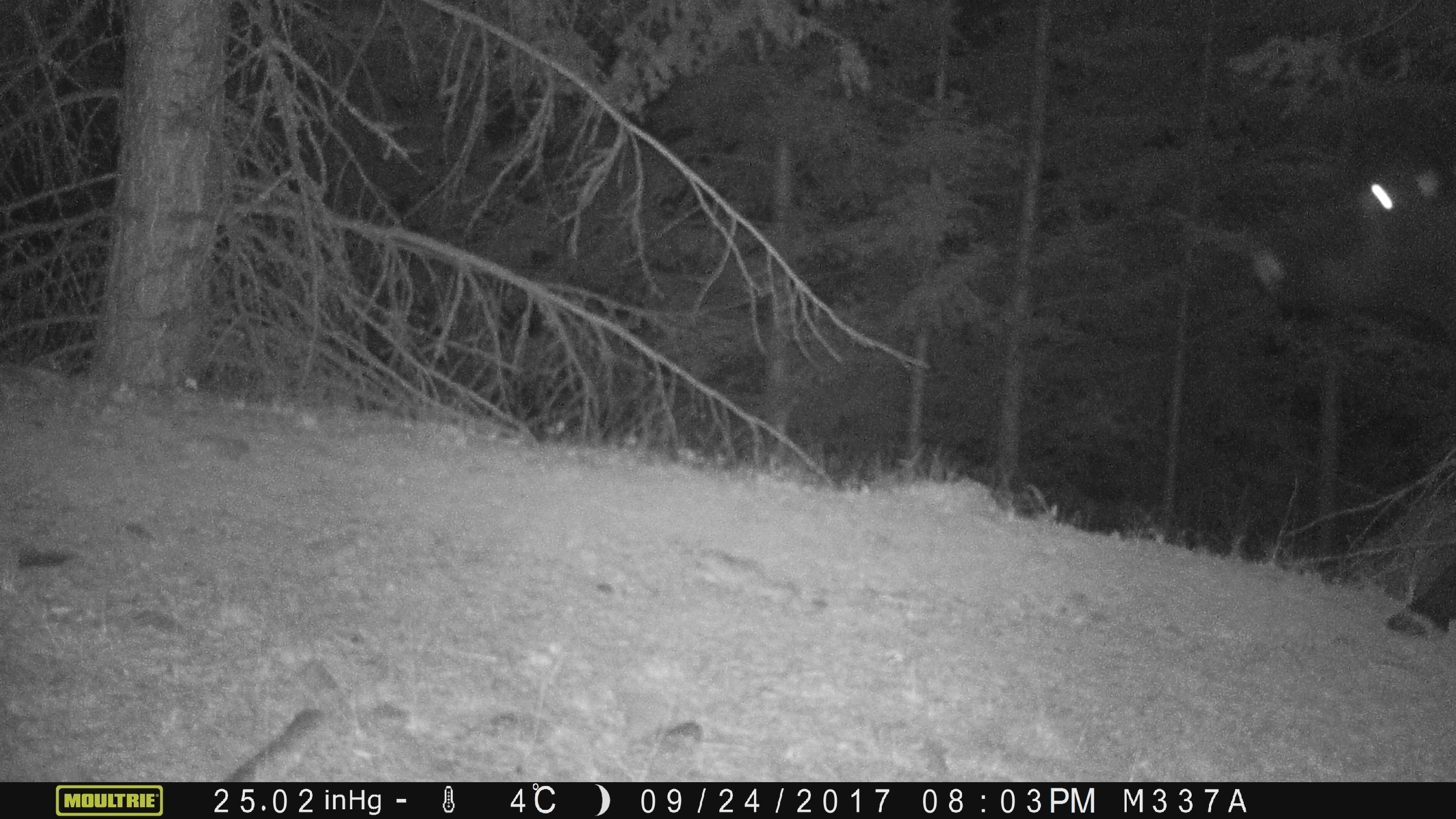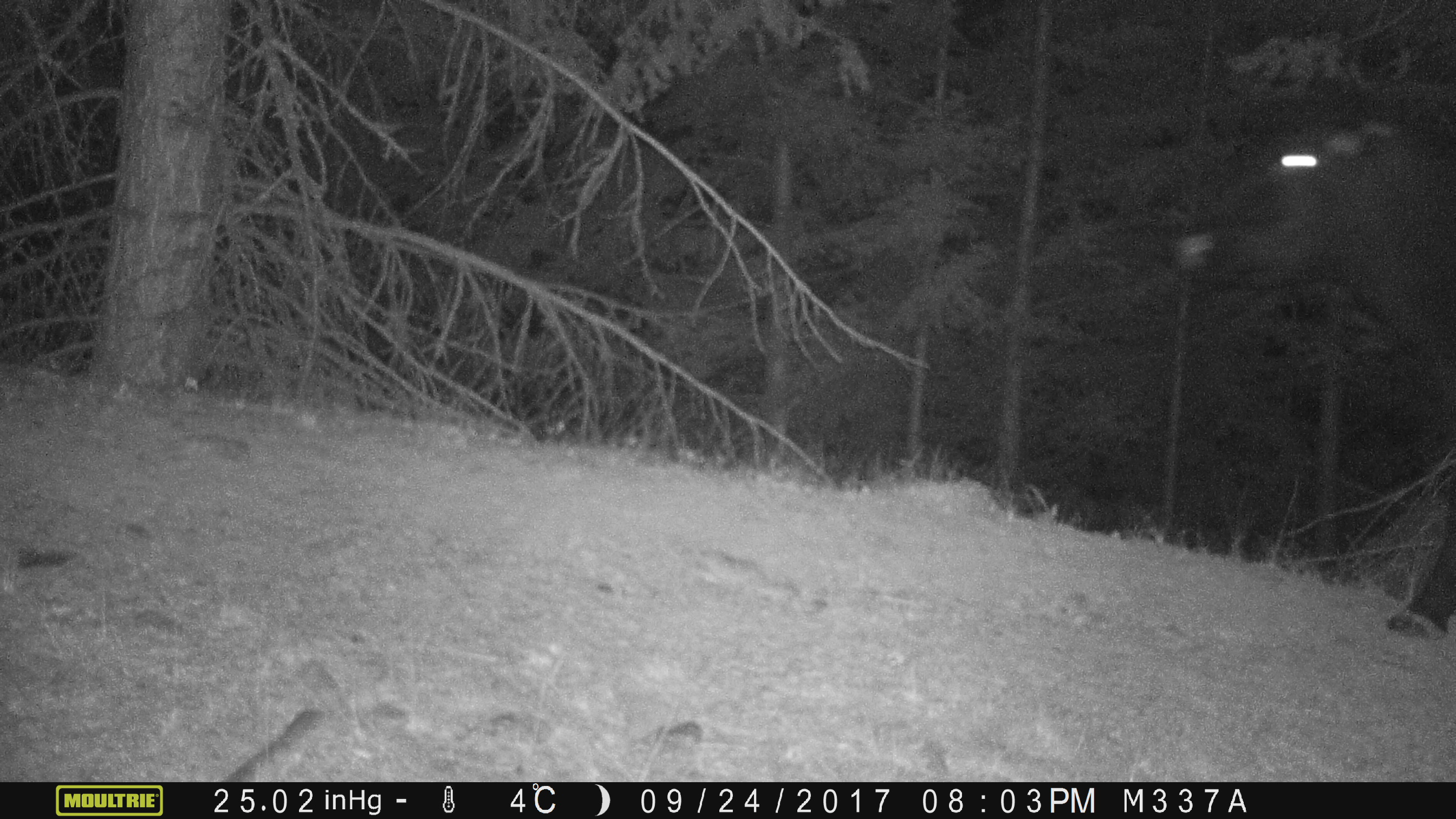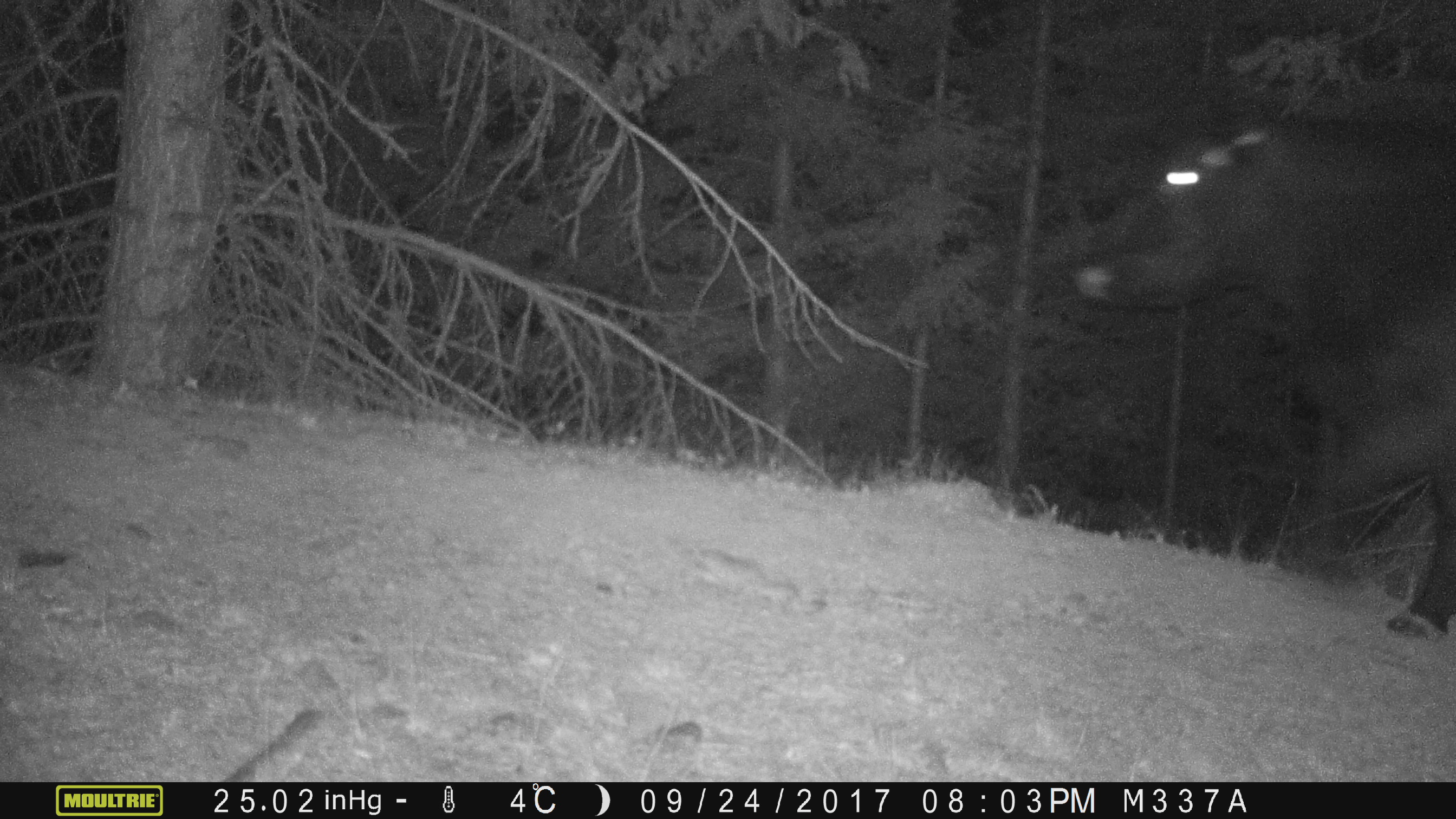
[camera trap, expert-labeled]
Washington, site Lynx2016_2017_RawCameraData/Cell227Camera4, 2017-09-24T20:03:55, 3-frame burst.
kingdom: Animalia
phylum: Chordata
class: Mammalia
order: Artiodactyla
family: Bovidae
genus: Bos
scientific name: Bos taurus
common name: domestic cattle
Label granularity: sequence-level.